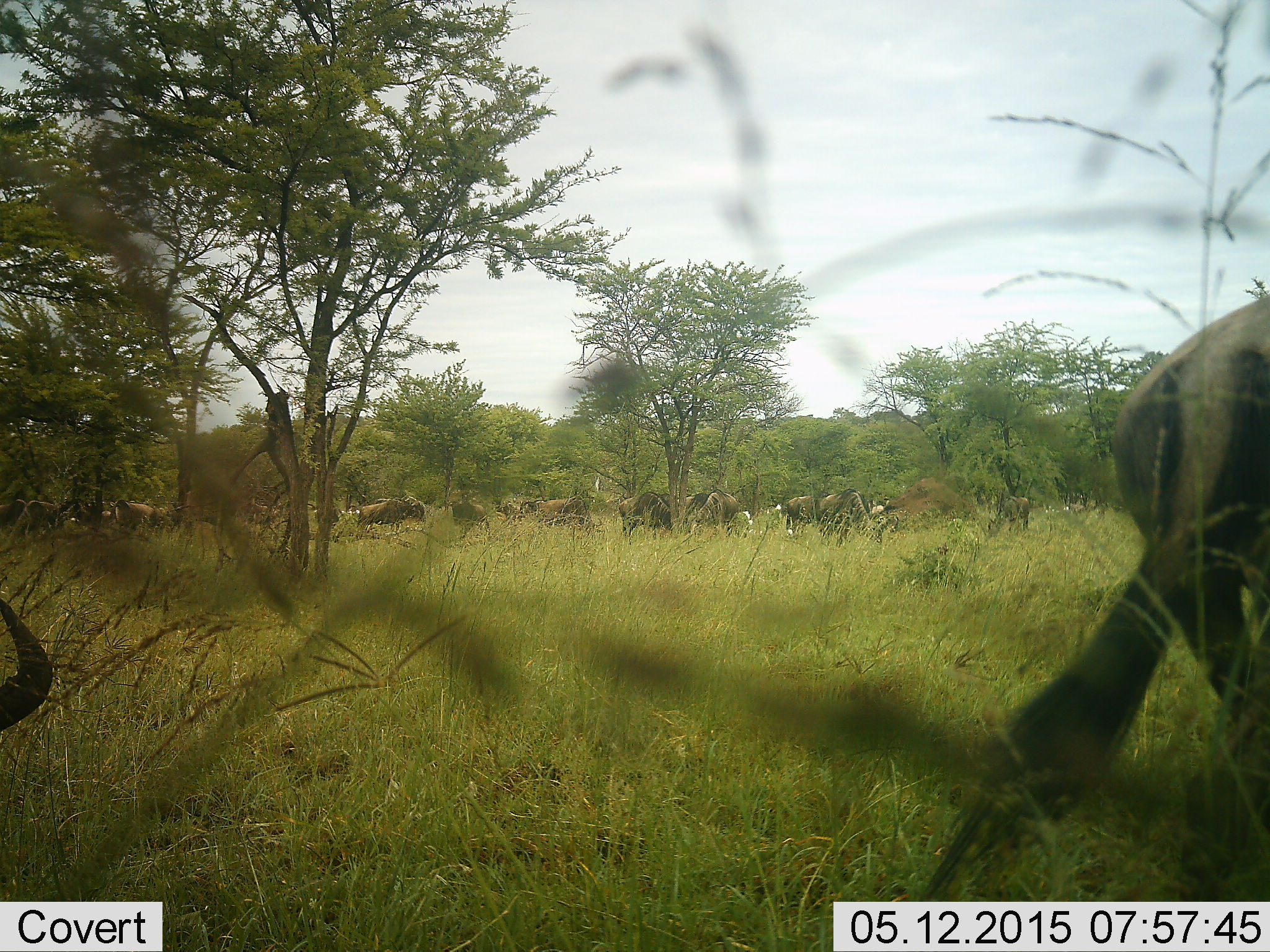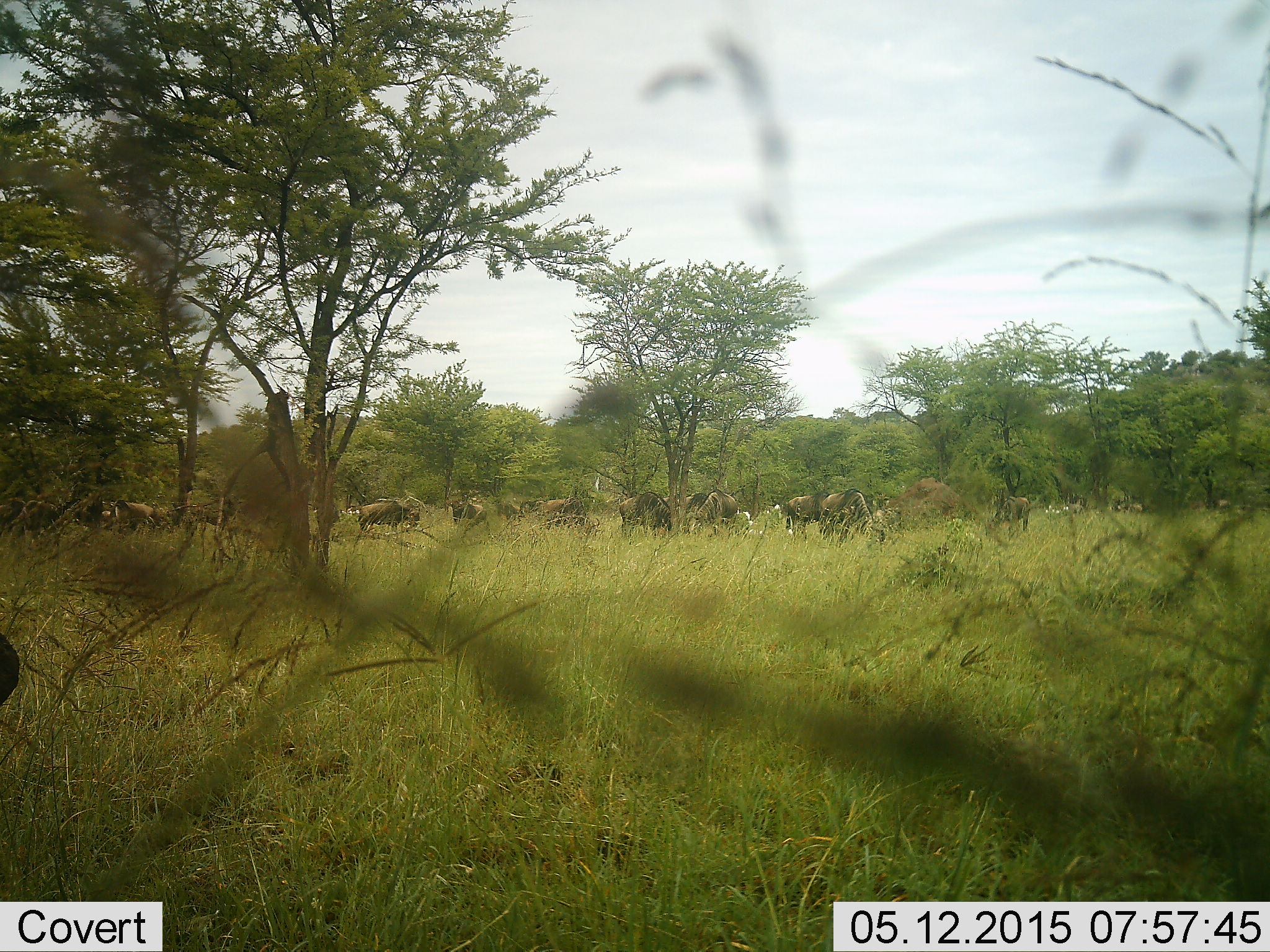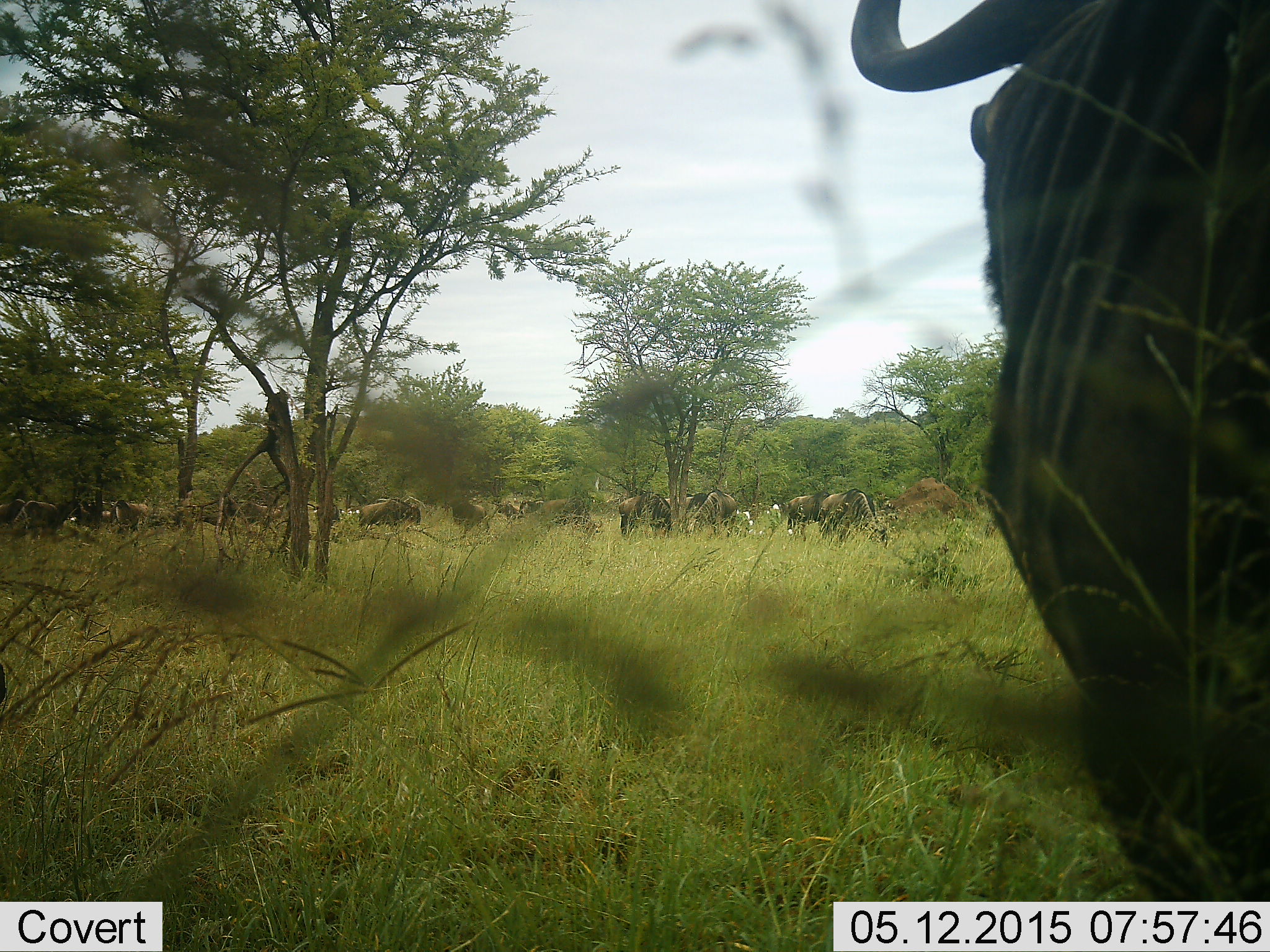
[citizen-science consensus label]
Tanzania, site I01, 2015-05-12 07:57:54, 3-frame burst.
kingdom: Animalia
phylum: Chordata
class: Mammalia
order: Artiodactyla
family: Bovidae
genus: Connochaetes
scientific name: Connochaetes taurinus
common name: blue wildebeest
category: wildebeest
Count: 11-50.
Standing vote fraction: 64%.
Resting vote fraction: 18%.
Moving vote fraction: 45%.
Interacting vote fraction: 9%.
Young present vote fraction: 0%.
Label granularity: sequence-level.